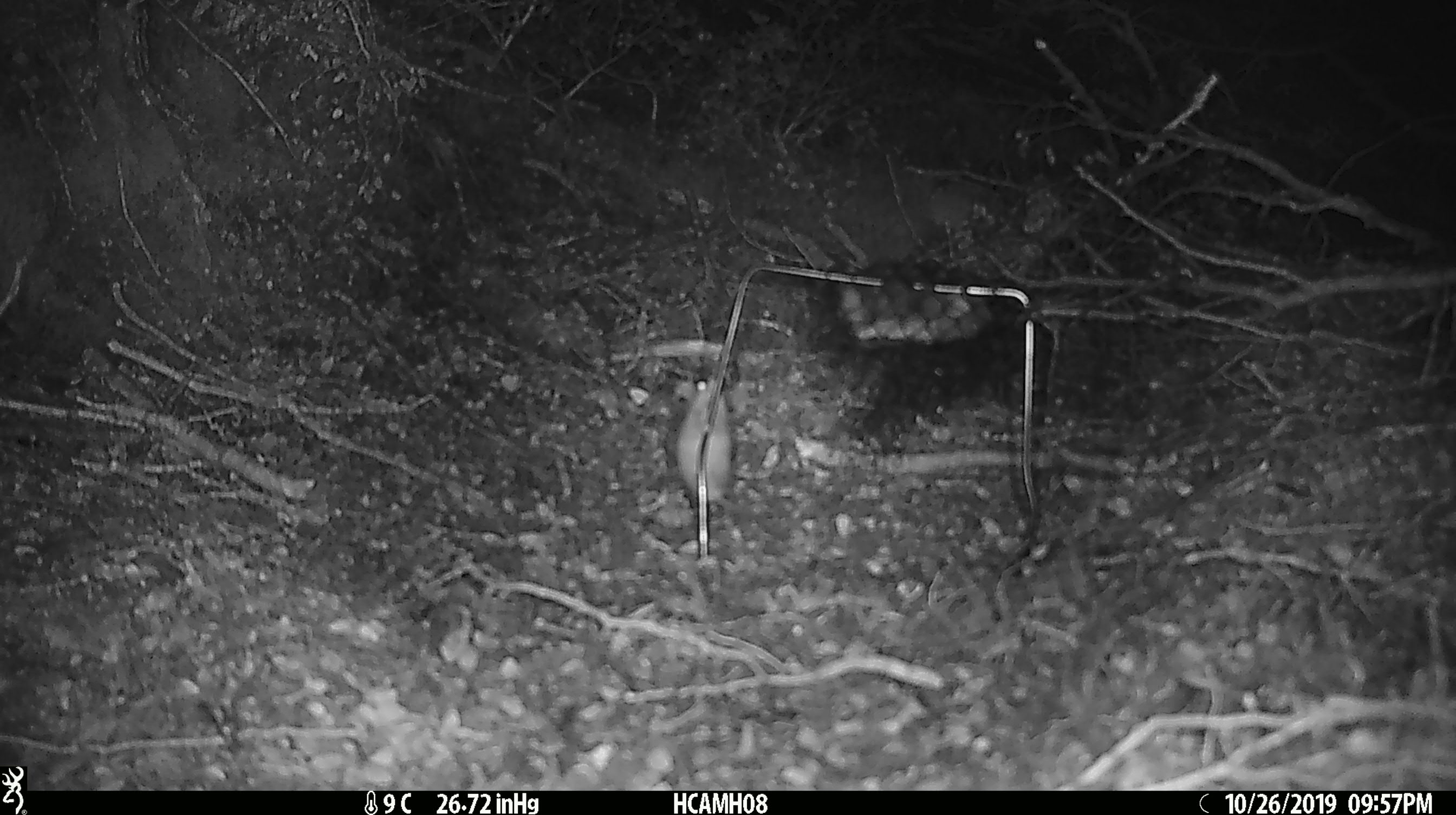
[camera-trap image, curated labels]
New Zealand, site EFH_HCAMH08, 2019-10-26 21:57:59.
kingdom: Animalia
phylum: Chordata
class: Mammalia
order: Rodentia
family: Muridae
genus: Mus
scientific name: Mus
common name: mouse